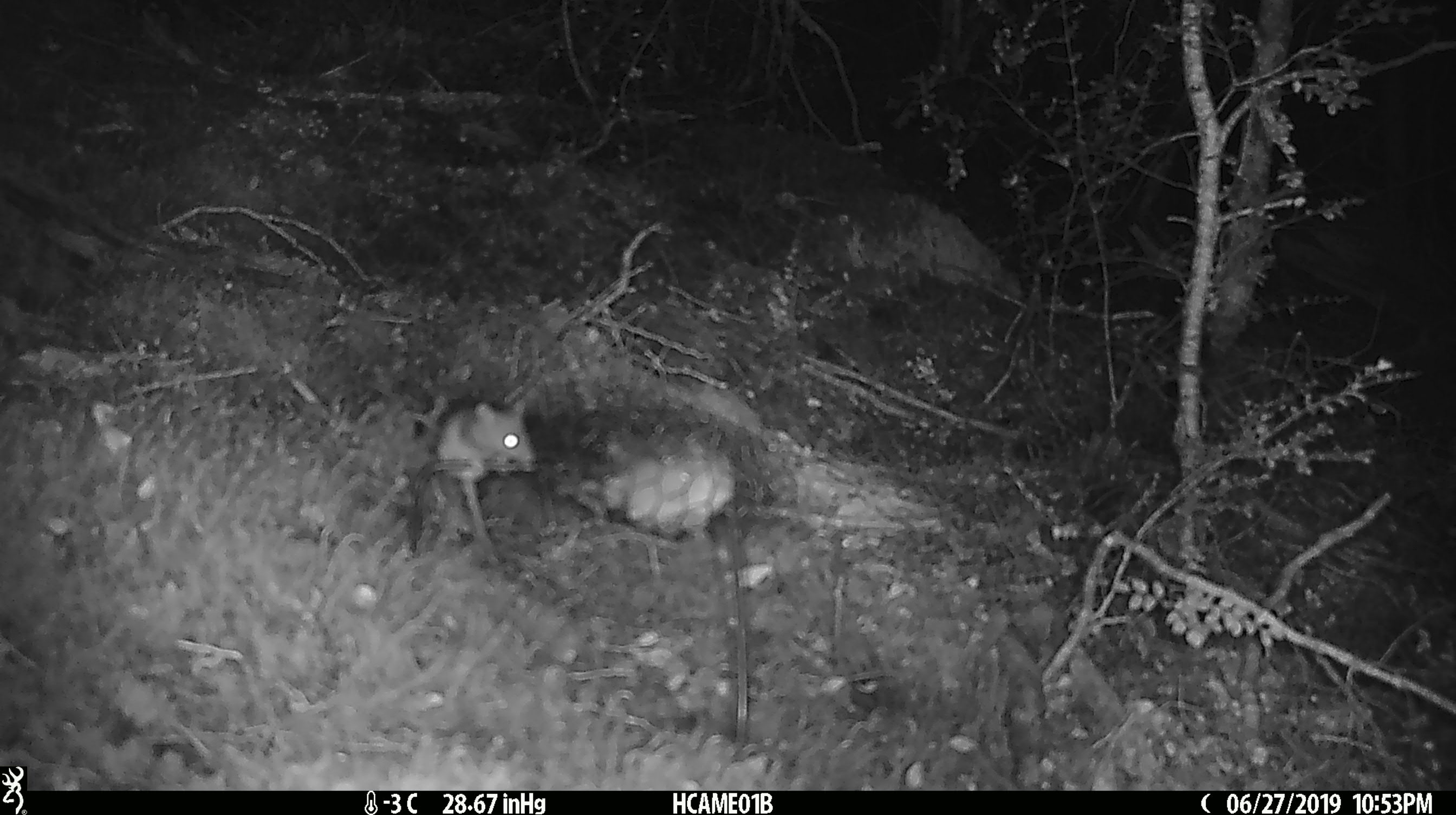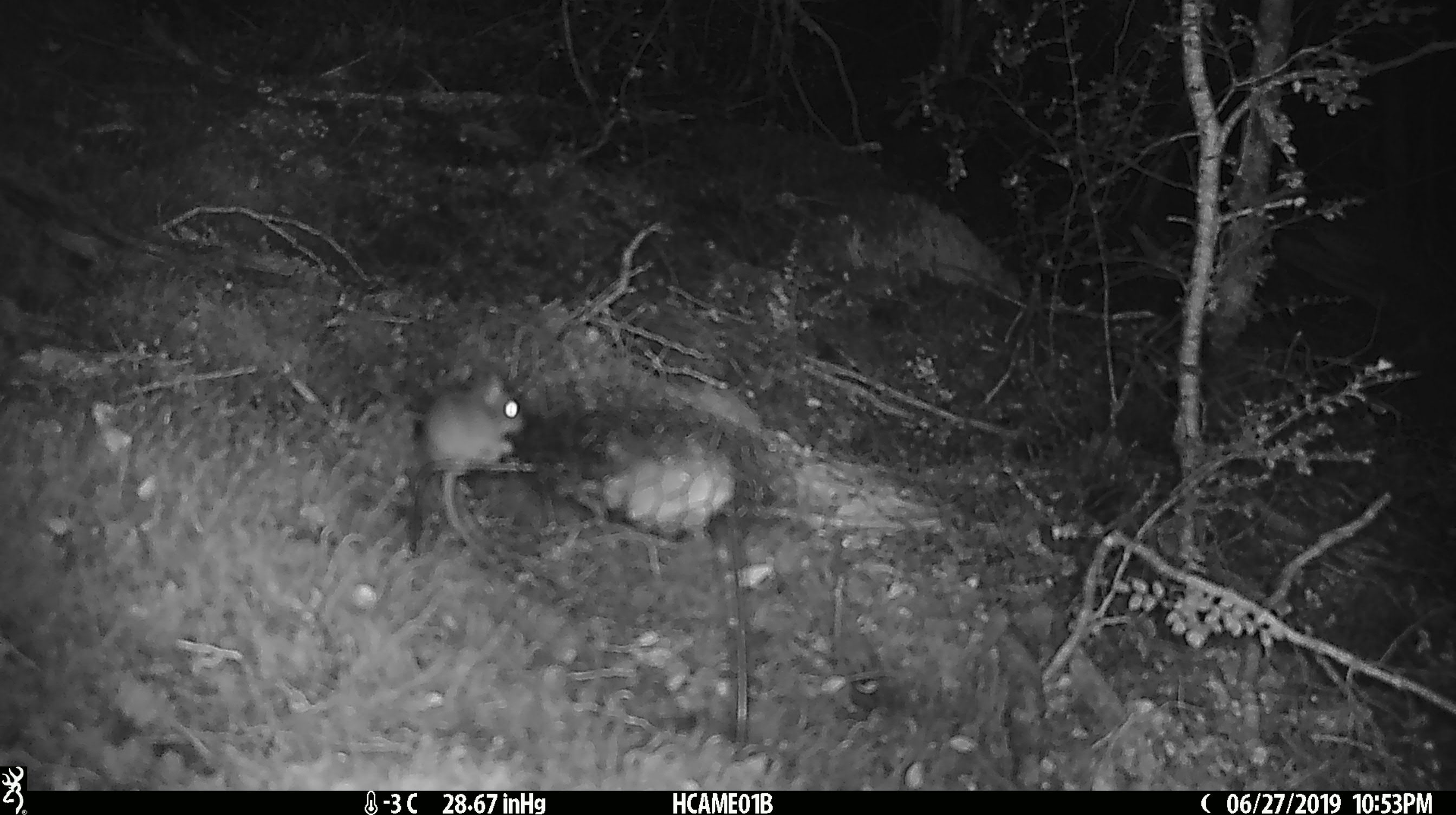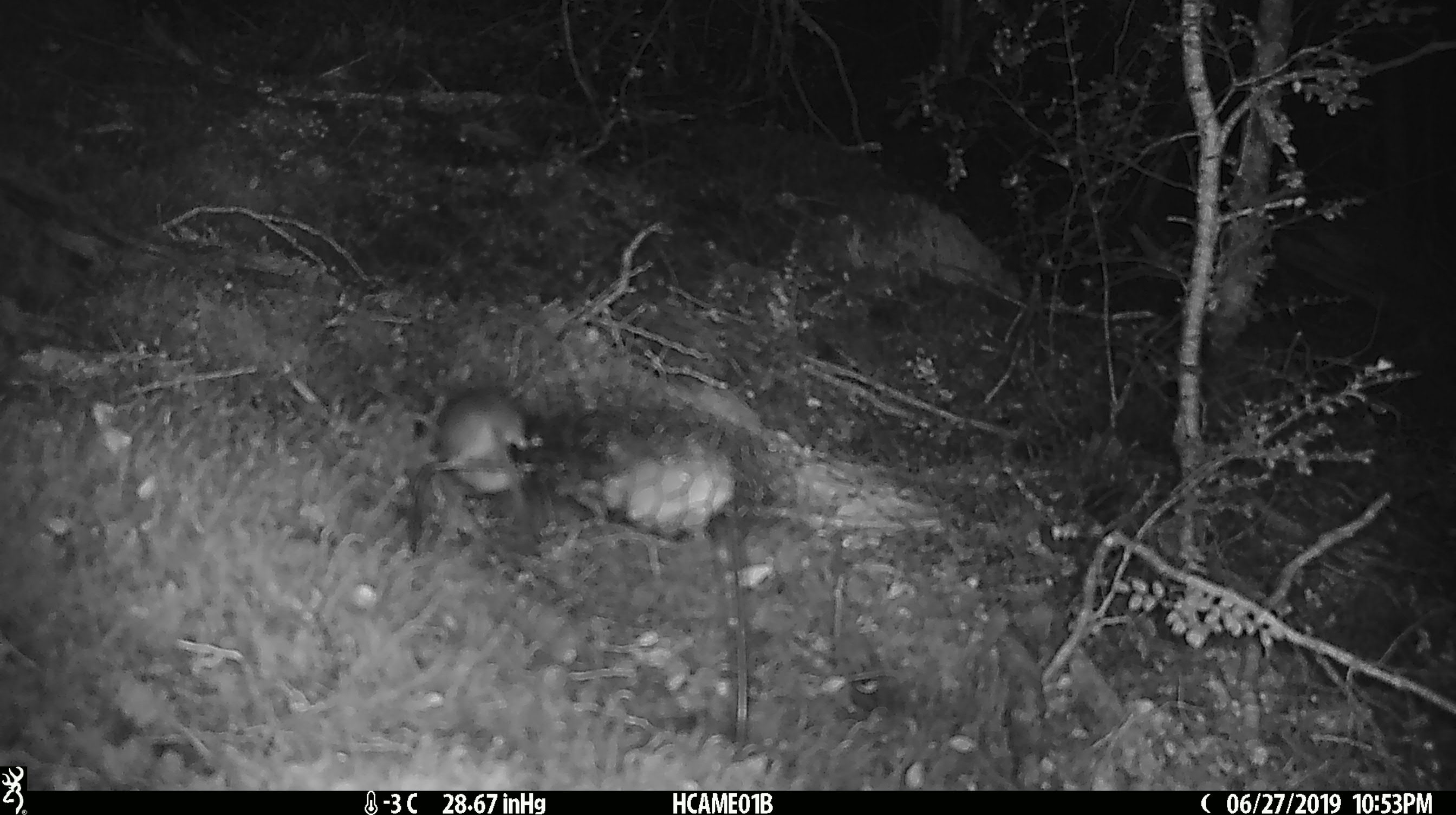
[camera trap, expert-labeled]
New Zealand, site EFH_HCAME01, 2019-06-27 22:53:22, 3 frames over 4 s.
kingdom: Animalia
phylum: Chordata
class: Mammalia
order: Rodentia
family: Muridae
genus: Mus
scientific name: Mus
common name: mouse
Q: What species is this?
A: Mouse (Mus).